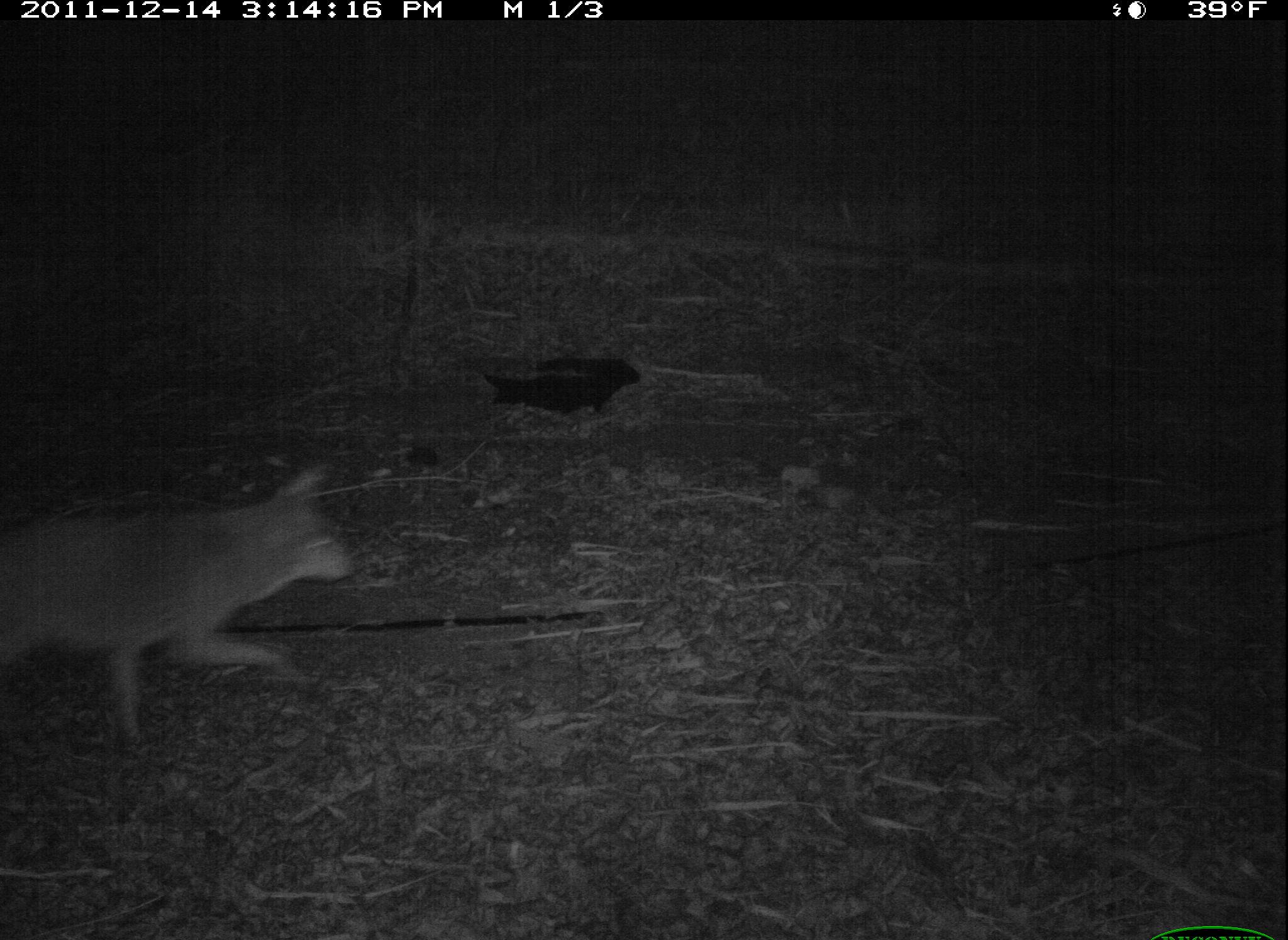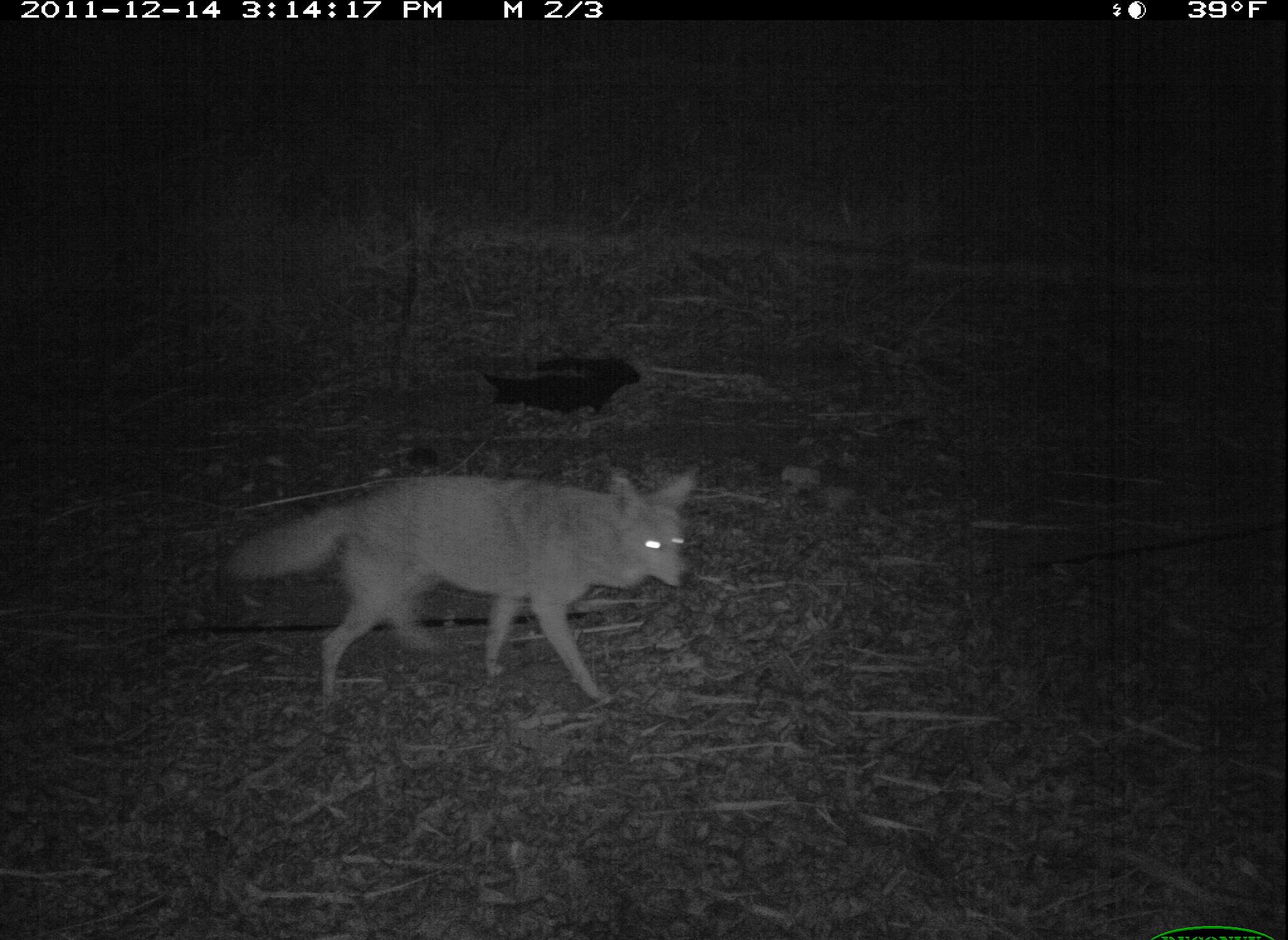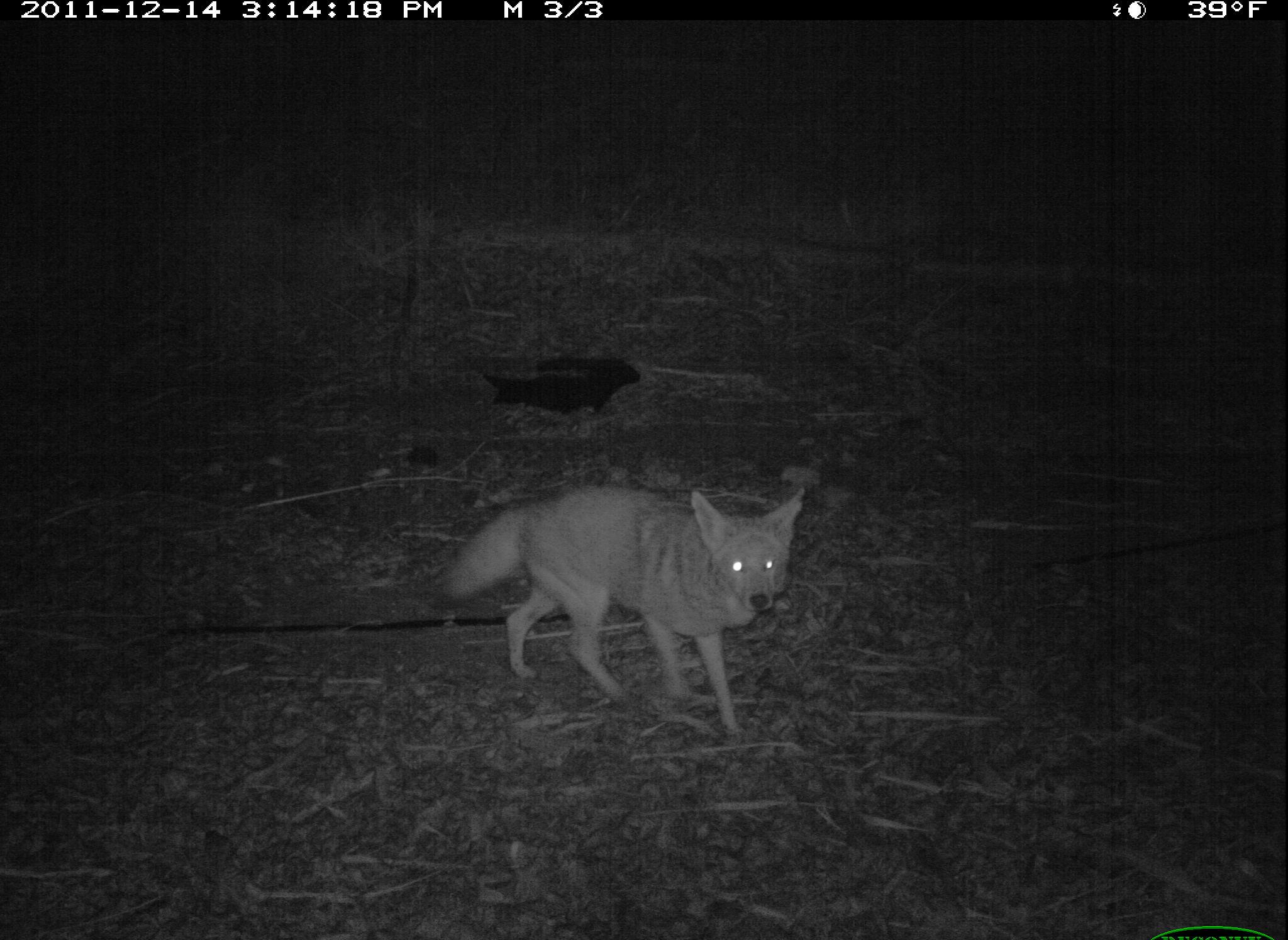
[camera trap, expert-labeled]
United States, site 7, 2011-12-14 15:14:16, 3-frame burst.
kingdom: Animalia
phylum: Chordata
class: Mammalia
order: Carnivora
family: Canidae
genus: Canis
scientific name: Canis latrans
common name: coyote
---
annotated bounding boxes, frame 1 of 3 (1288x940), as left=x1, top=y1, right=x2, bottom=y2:
coyote: left=2, top=416, right=380, bottom=752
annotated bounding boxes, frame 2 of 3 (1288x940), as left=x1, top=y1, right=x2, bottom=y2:
coyote: left=224, top=440, right=728, bottom=707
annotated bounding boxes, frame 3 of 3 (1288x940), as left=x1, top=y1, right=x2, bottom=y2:
coyote: left=425, top=478, right=821, bottom=746